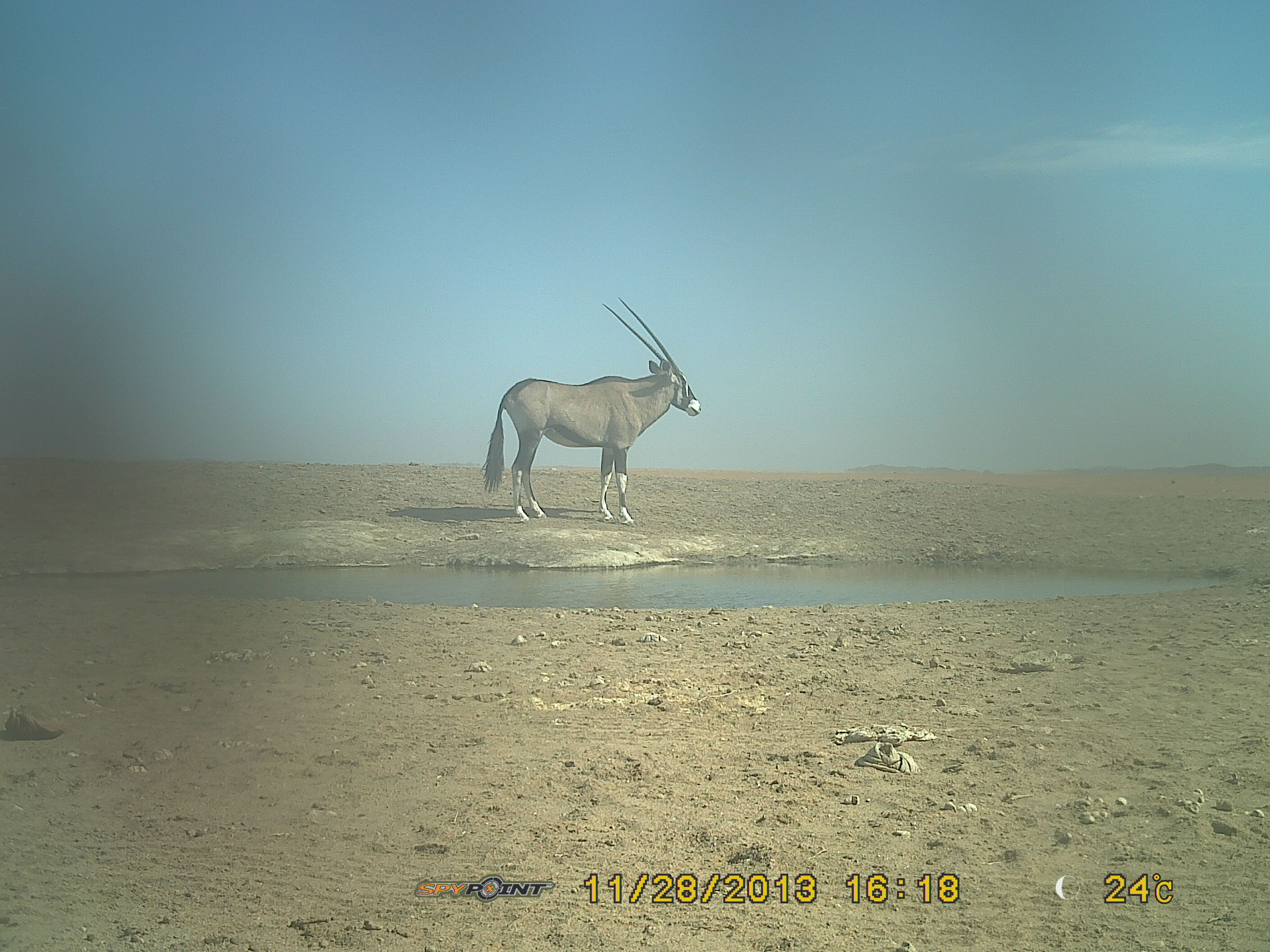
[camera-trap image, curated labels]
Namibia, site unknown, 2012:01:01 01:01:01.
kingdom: Animalia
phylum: Chordata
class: Mammalia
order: Artiodactyla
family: Bovidae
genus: Oryx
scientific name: Oryx gazella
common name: gemsbok